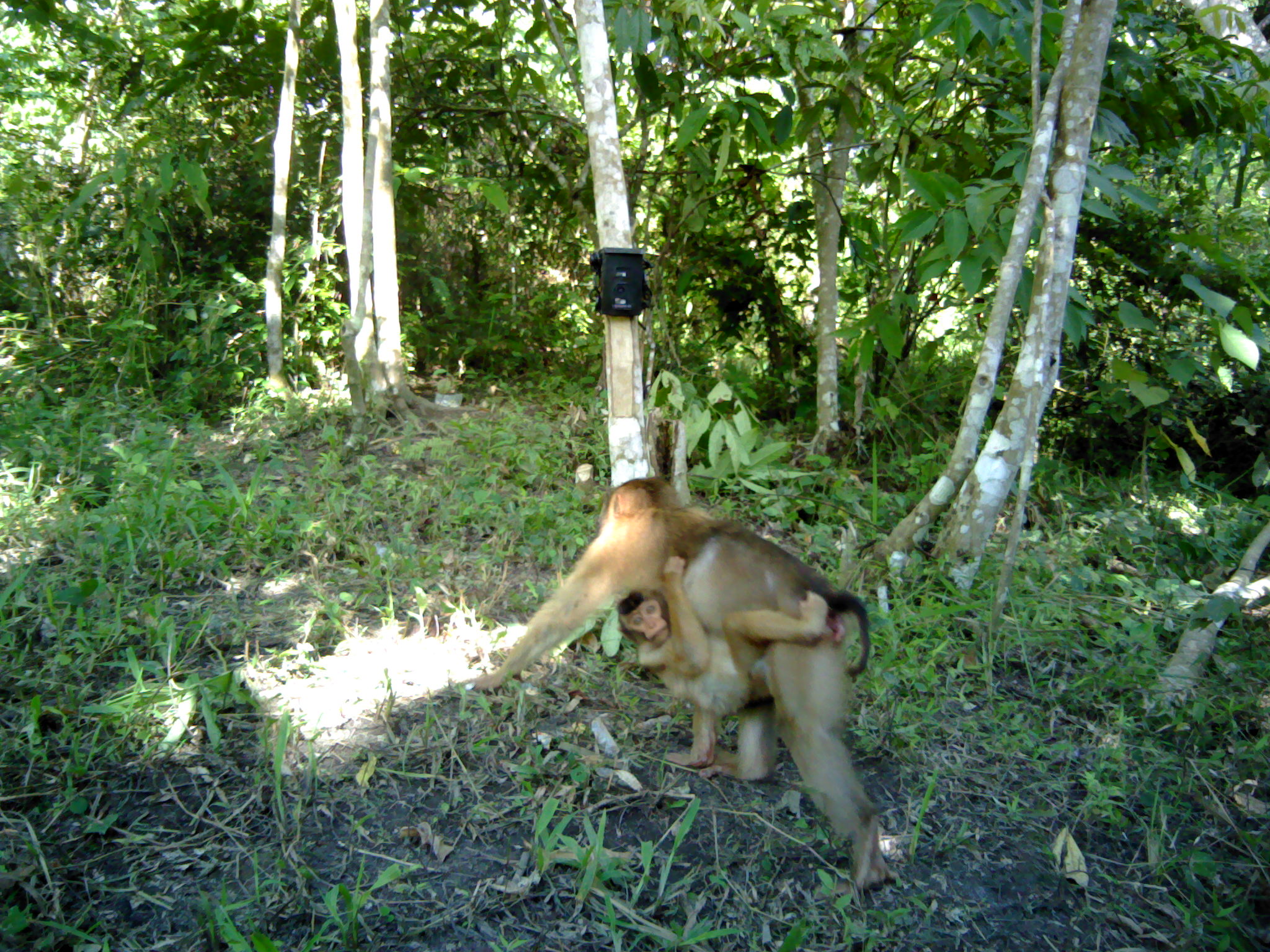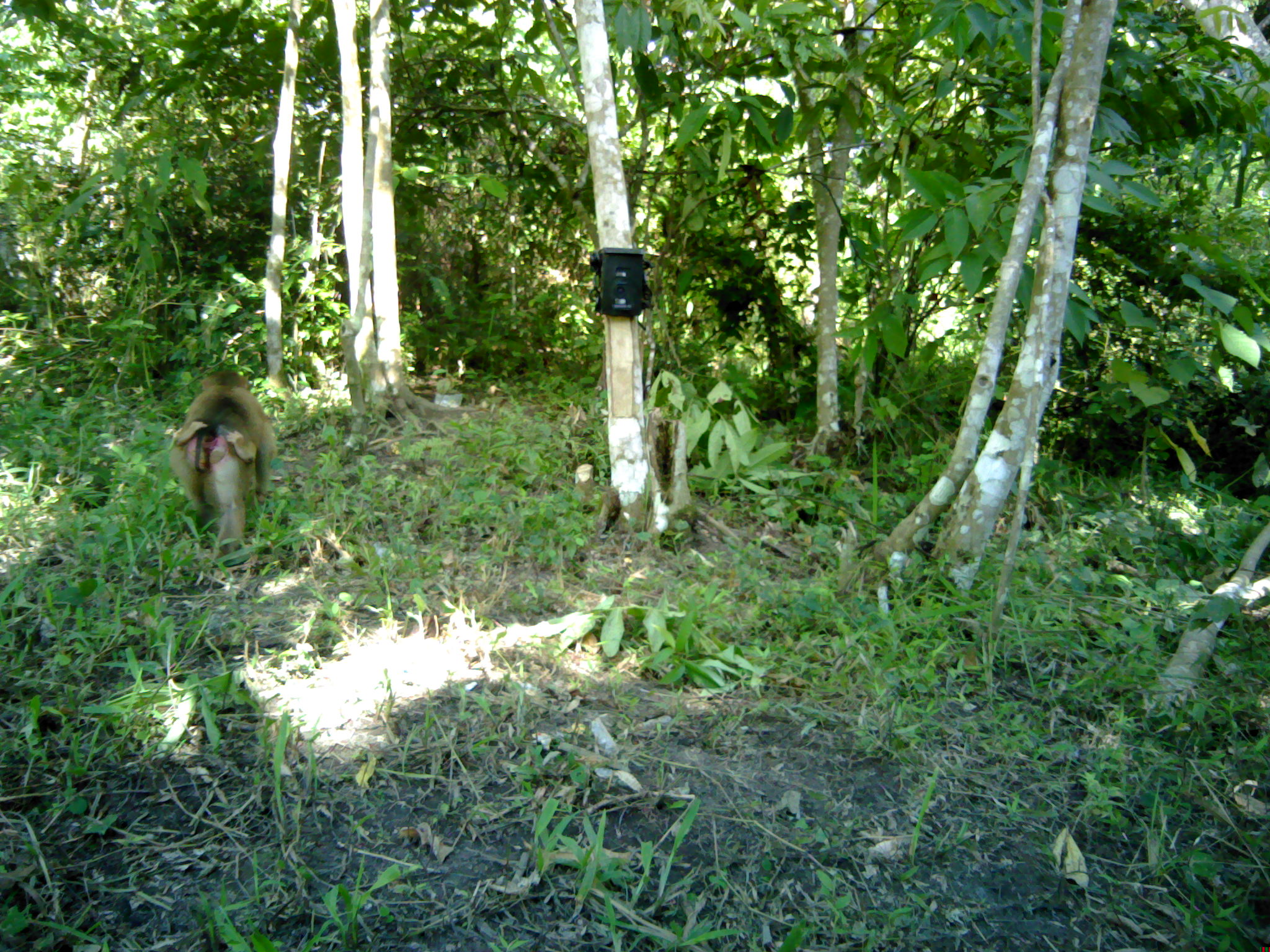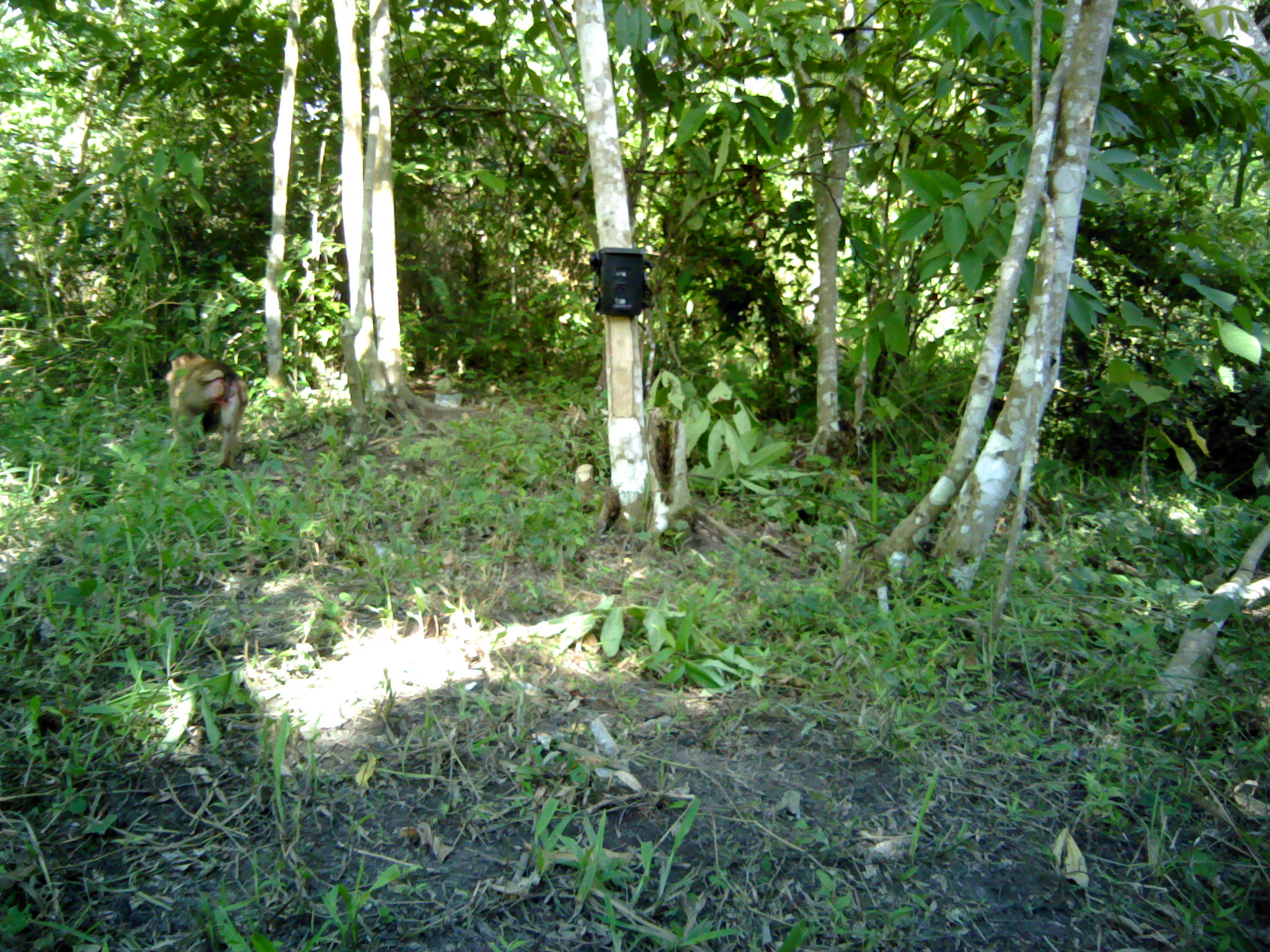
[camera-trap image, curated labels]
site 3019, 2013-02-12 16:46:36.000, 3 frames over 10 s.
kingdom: Animalia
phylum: Chordata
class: Mammalia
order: Primates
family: Cercopithecidae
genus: Macaca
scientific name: Macaca nemestrina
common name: southern pig-tailed macaque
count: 2